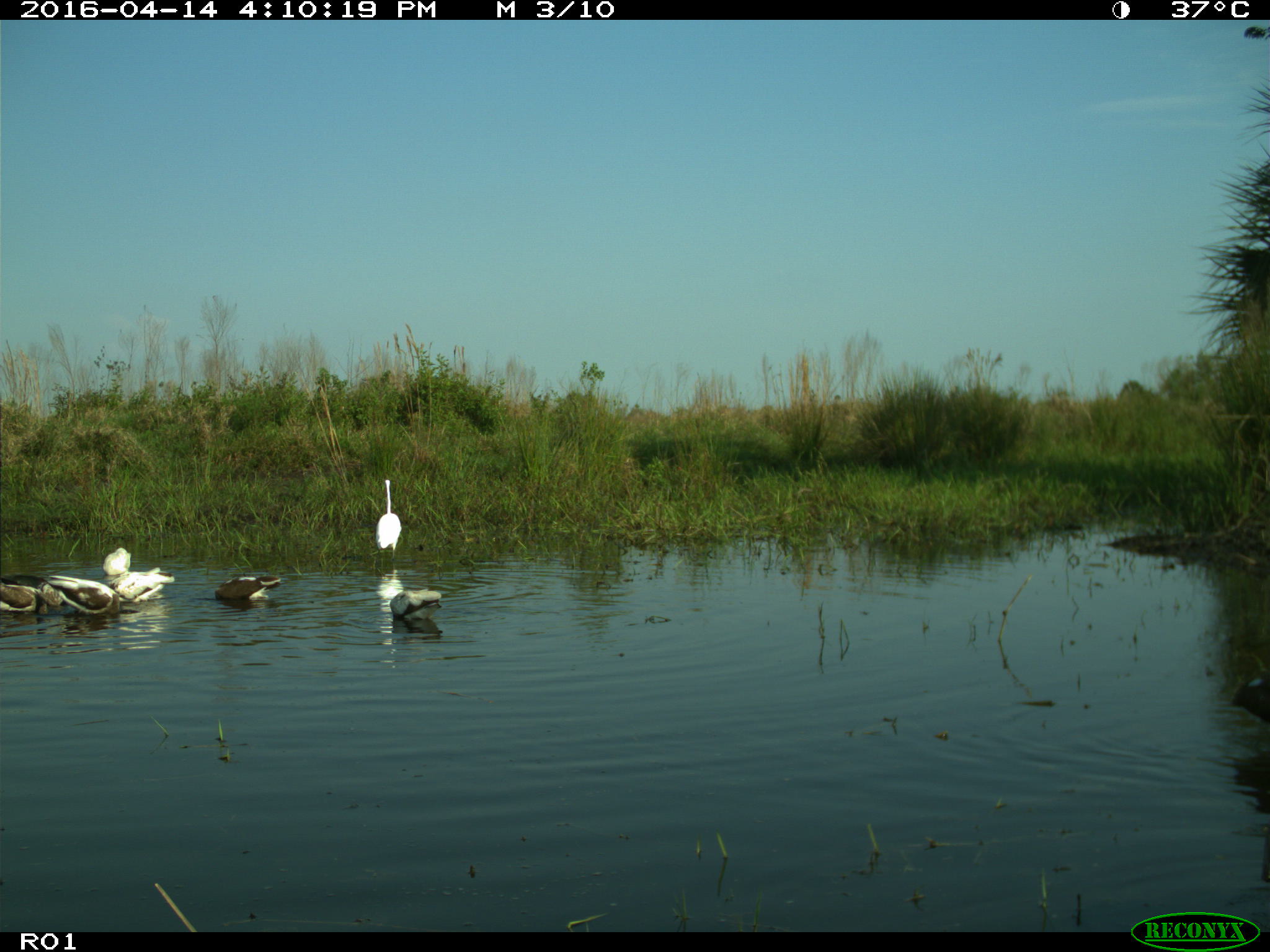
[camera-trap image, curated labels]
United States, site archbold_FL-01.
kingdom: Animalia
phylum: Chordata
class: Aves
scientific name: Aves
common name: birds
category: unidentified bird